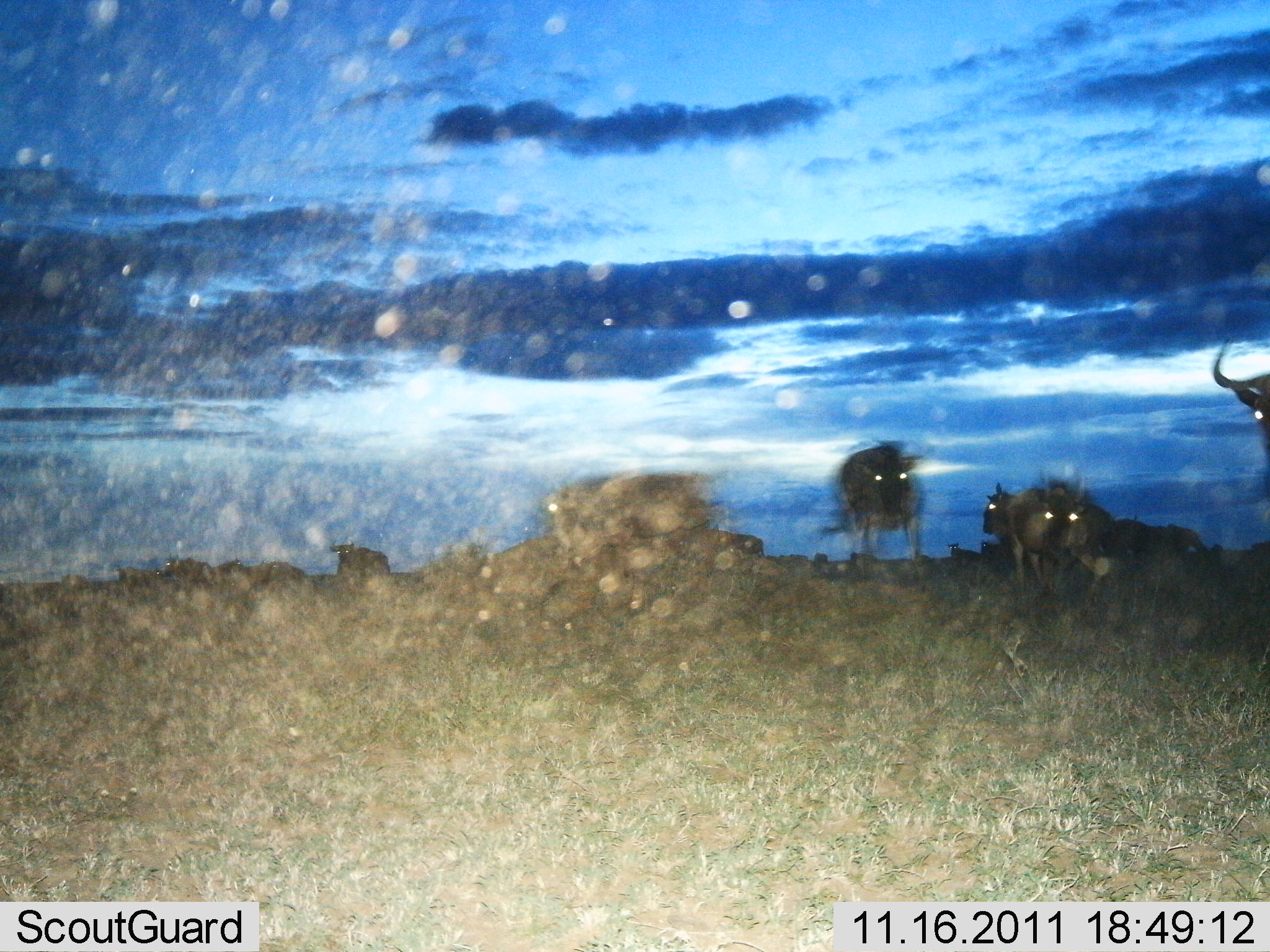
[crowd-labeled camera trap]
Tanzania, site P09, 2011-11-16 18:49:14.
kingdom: Animalia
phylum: Chordata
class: Mammalia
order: Artiodactyla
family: Bovidae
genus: Connochaetes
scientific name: Connochaetes taurinus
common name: blue wildebeest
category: wildebeest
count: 8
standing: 86%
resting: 50%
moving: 29%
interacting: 0%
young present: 7%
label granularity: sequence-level